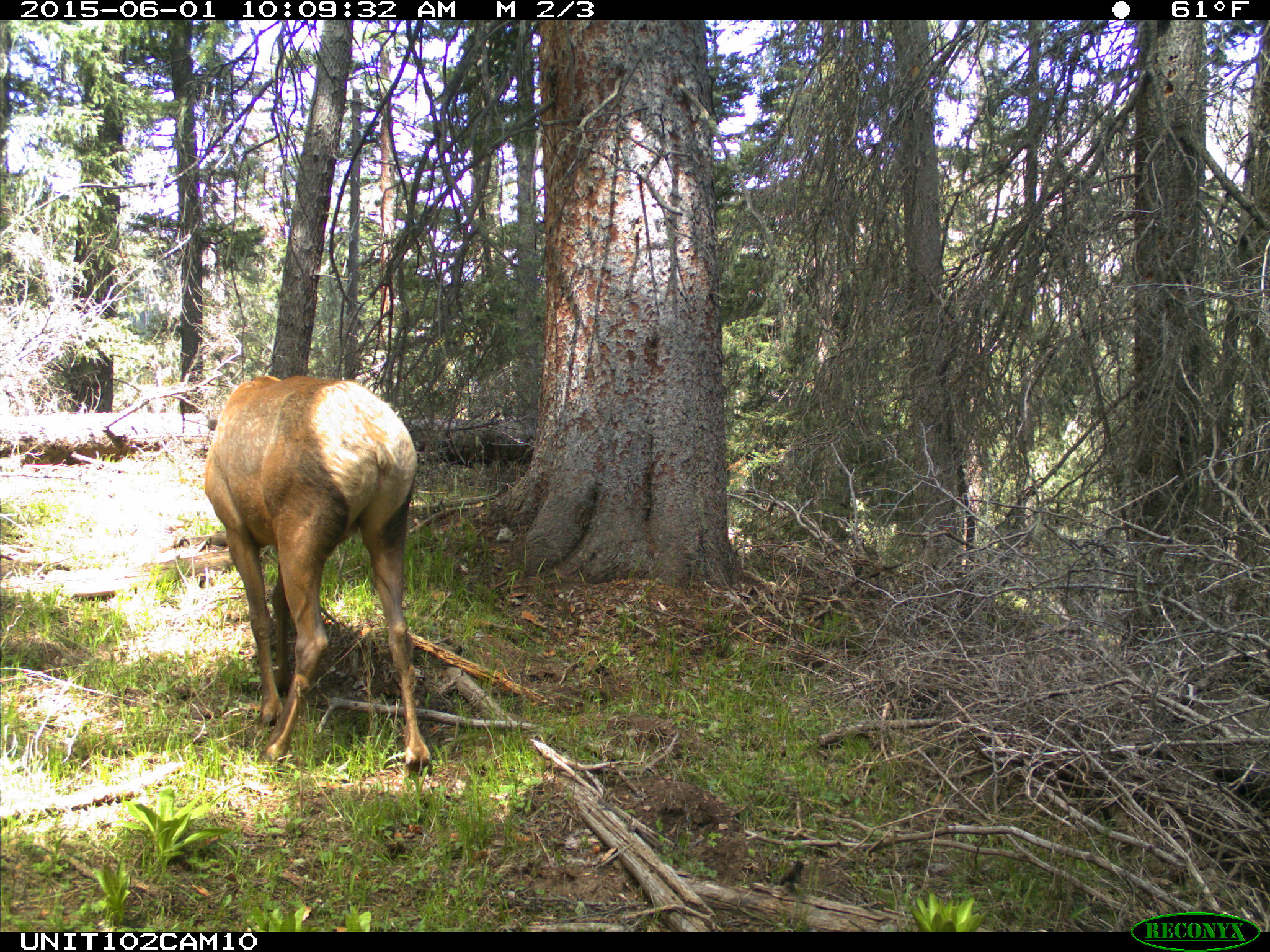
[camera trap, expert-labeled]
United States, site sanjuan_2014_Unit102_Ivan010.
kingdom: Animalia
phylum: Chordata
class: Mammalia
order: Artiodactyla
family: Cervidae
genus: Cervus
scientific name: Cervus elaphus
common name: red deer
Cervus elaphus (red deer).